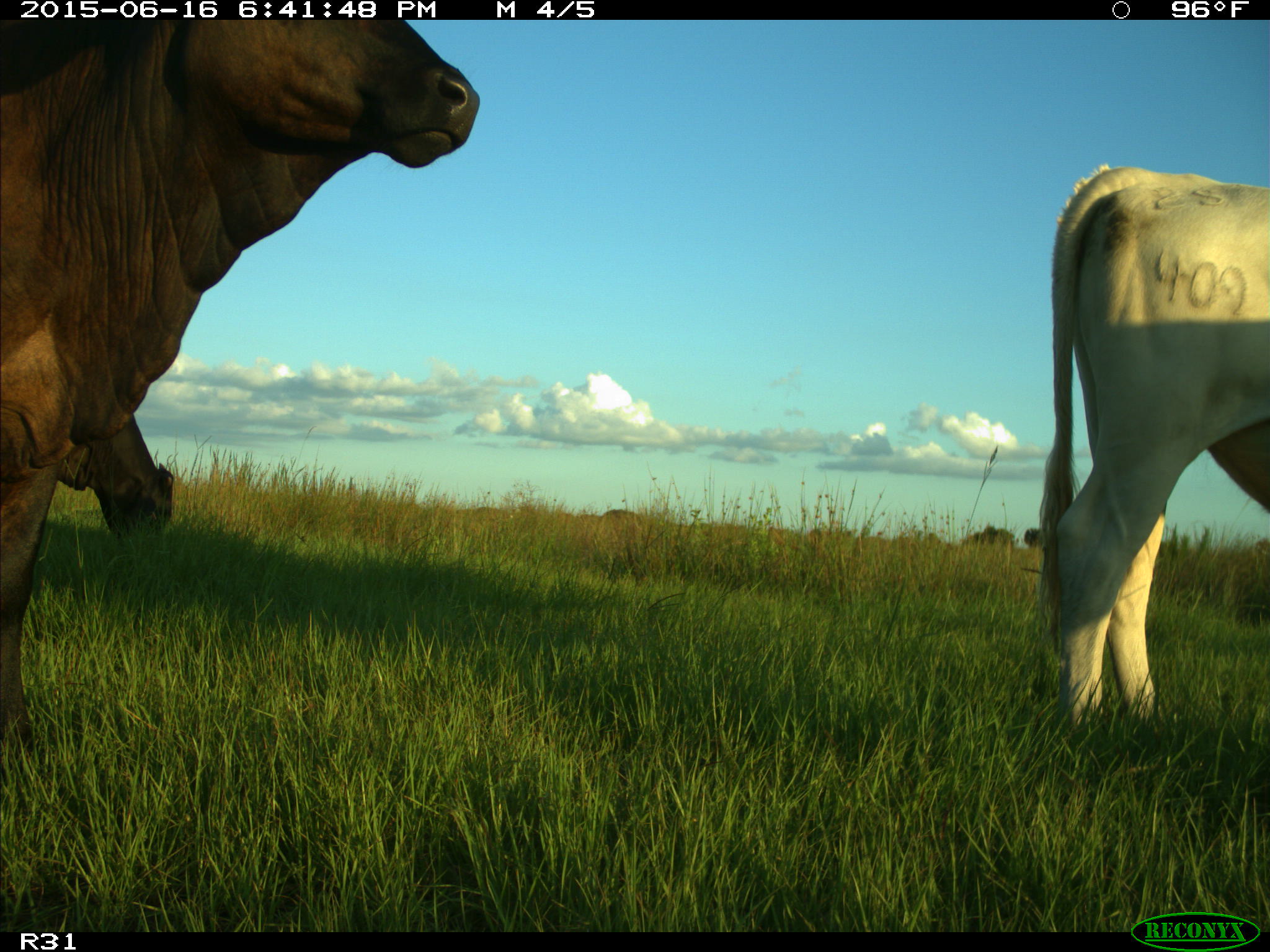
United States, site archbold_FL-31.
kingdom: Animalia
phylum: Chordata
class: Mammalia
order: Artiodactyla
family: Bovidae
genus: Bos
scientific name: Bos taurus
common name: domestic cow